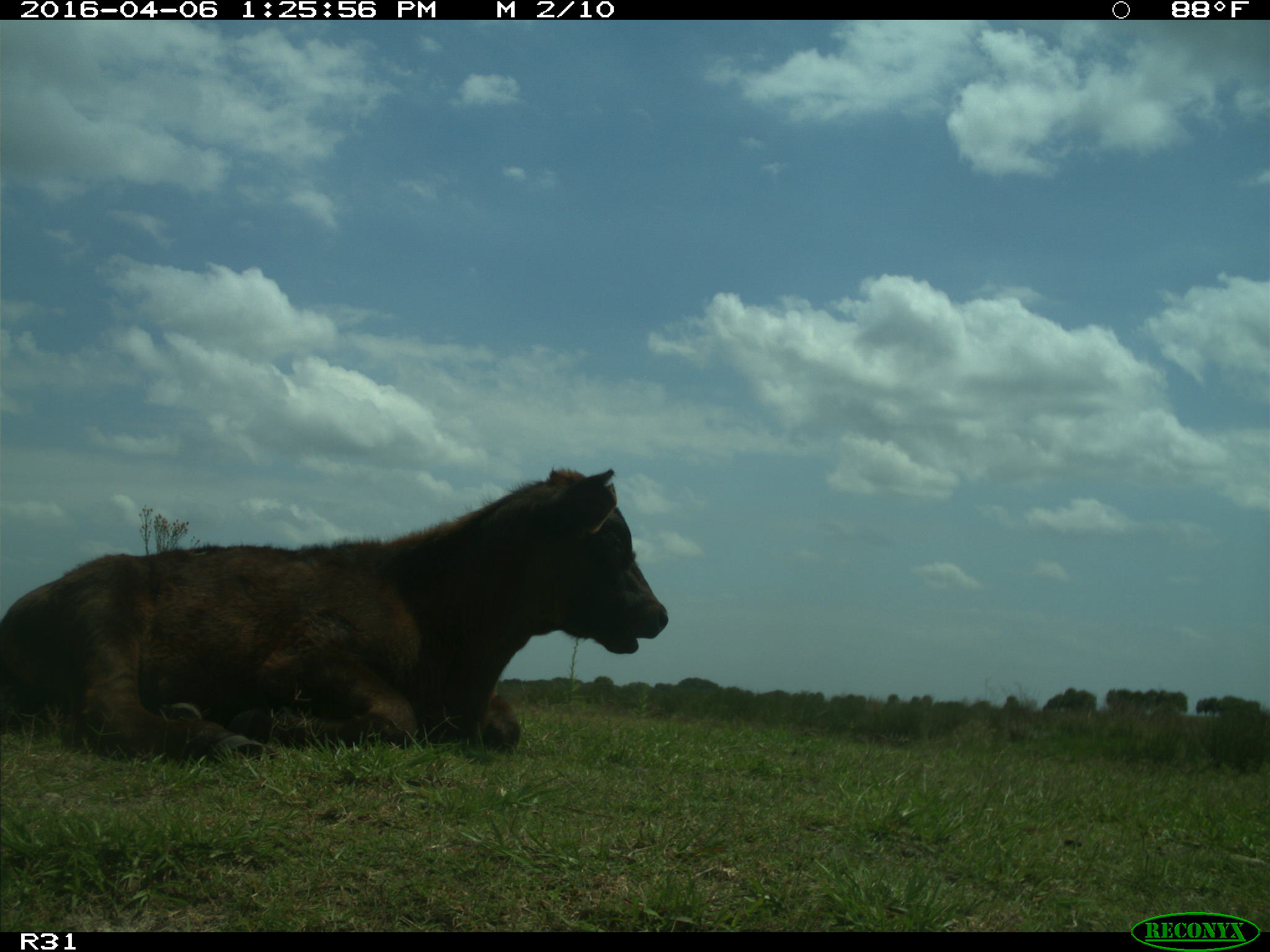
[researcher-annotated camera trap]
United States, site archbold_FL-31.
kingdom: Animalia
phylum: Chordata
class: Mammalia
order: Artiodactyla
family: Bovidae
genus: Bos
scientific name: Bos taurus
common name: domestic cow